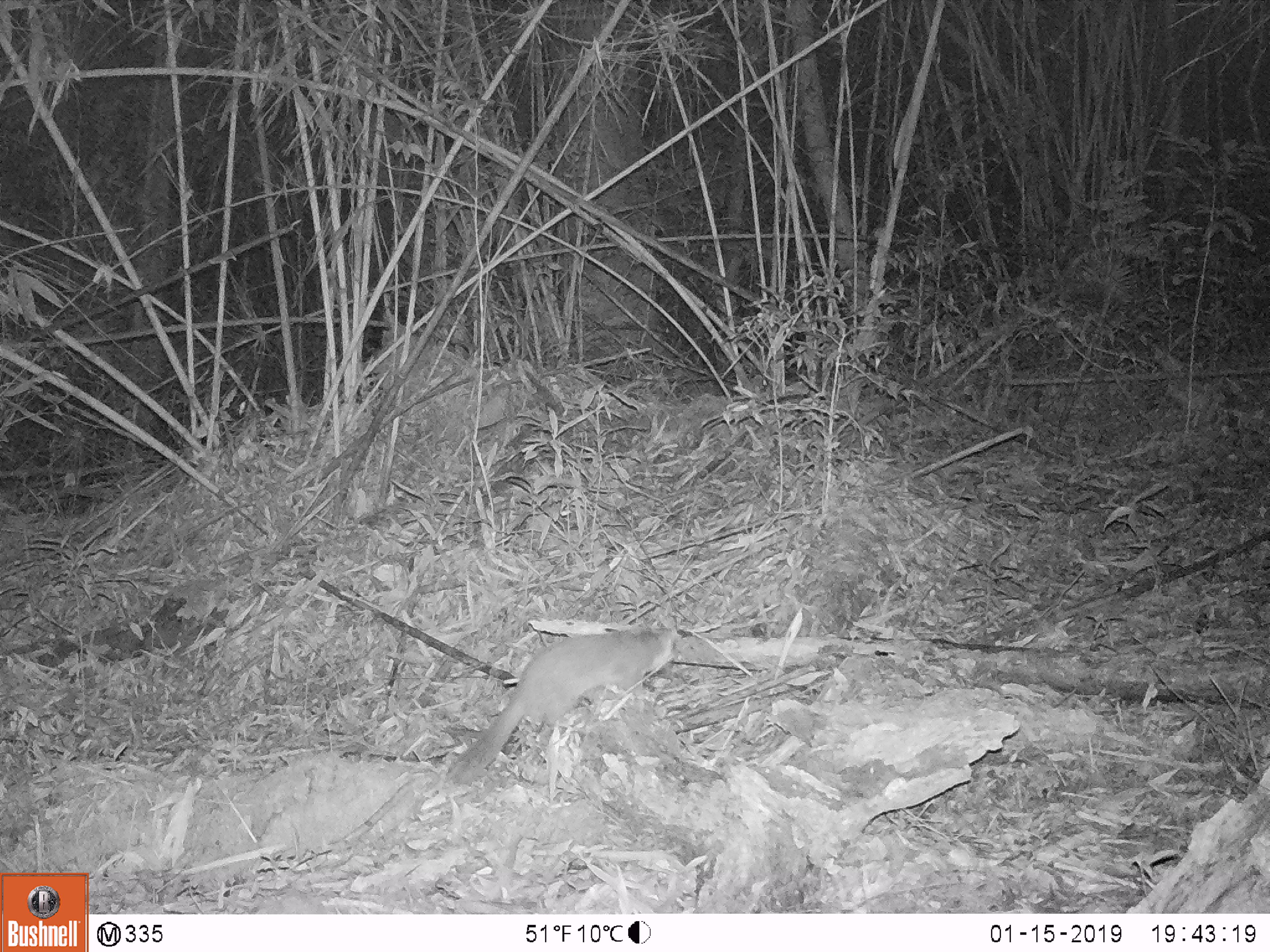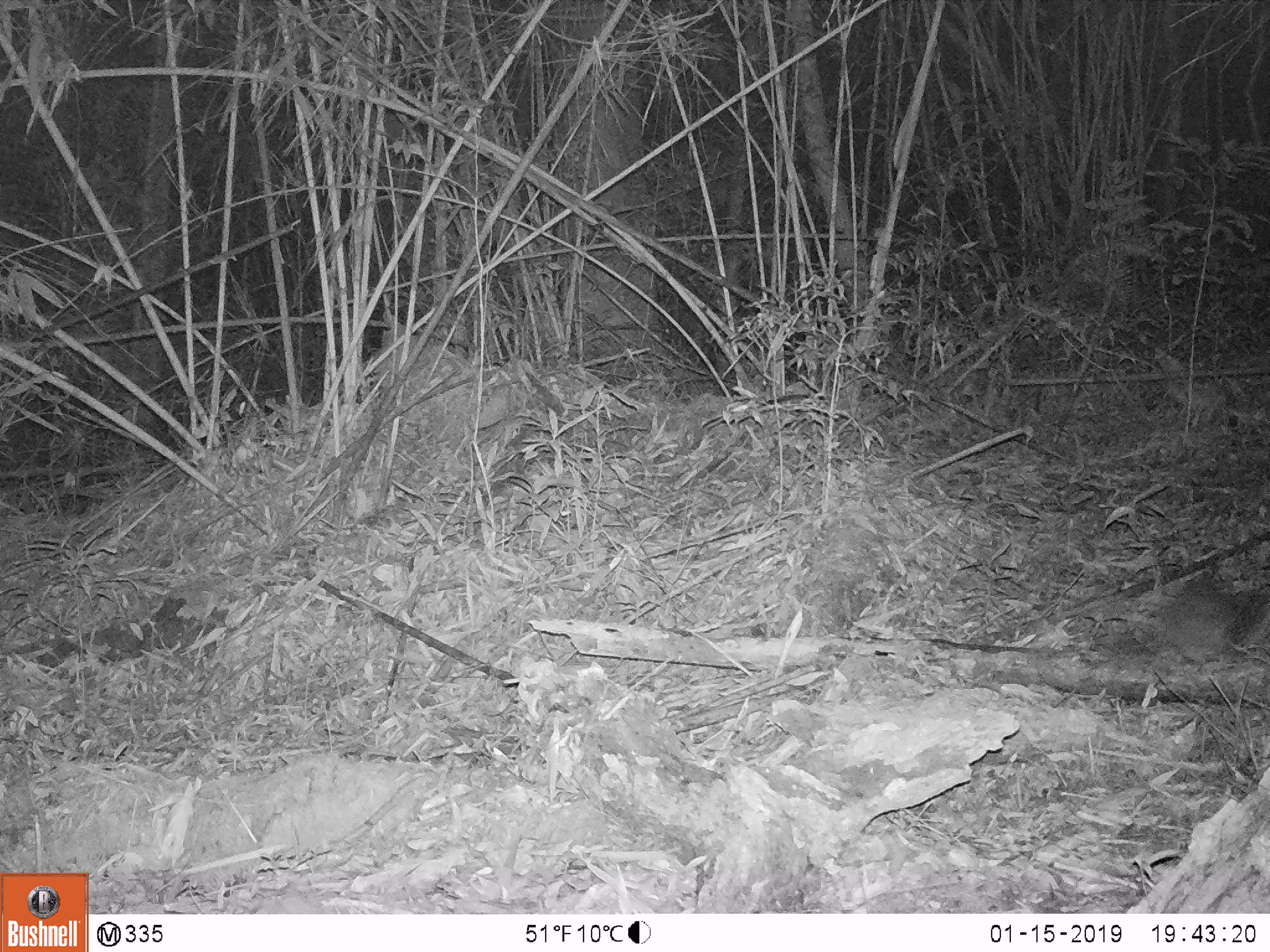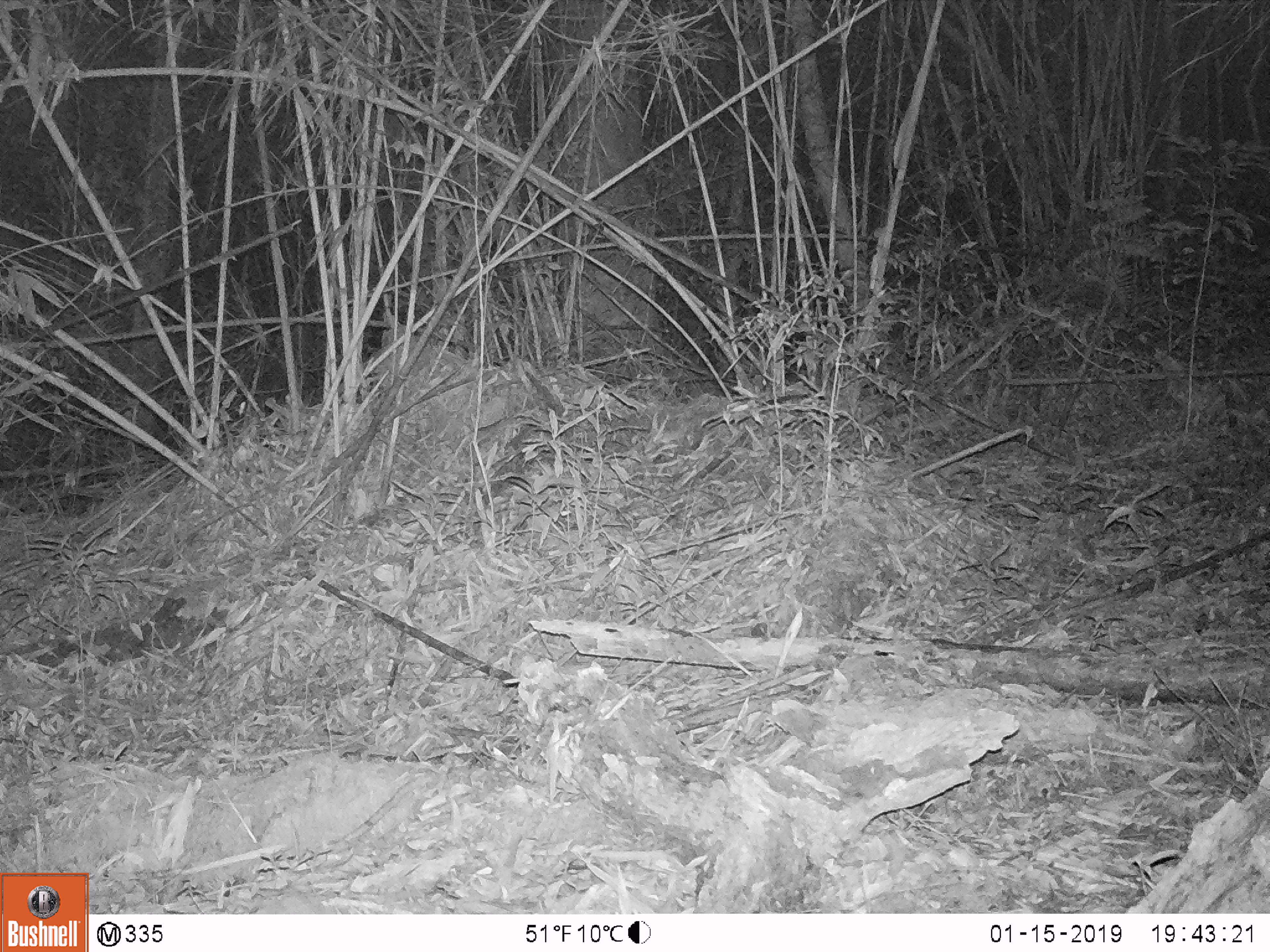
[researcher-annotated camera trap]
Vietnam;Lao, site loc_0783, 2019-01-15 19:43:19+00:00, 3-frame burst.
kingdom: Animalia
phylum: Chordata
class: Mammalia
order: Carnivora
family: Mustelidae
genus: Melogale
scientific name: Melogale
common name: ferret badger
Ferret badger (Melogale). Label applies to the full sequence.